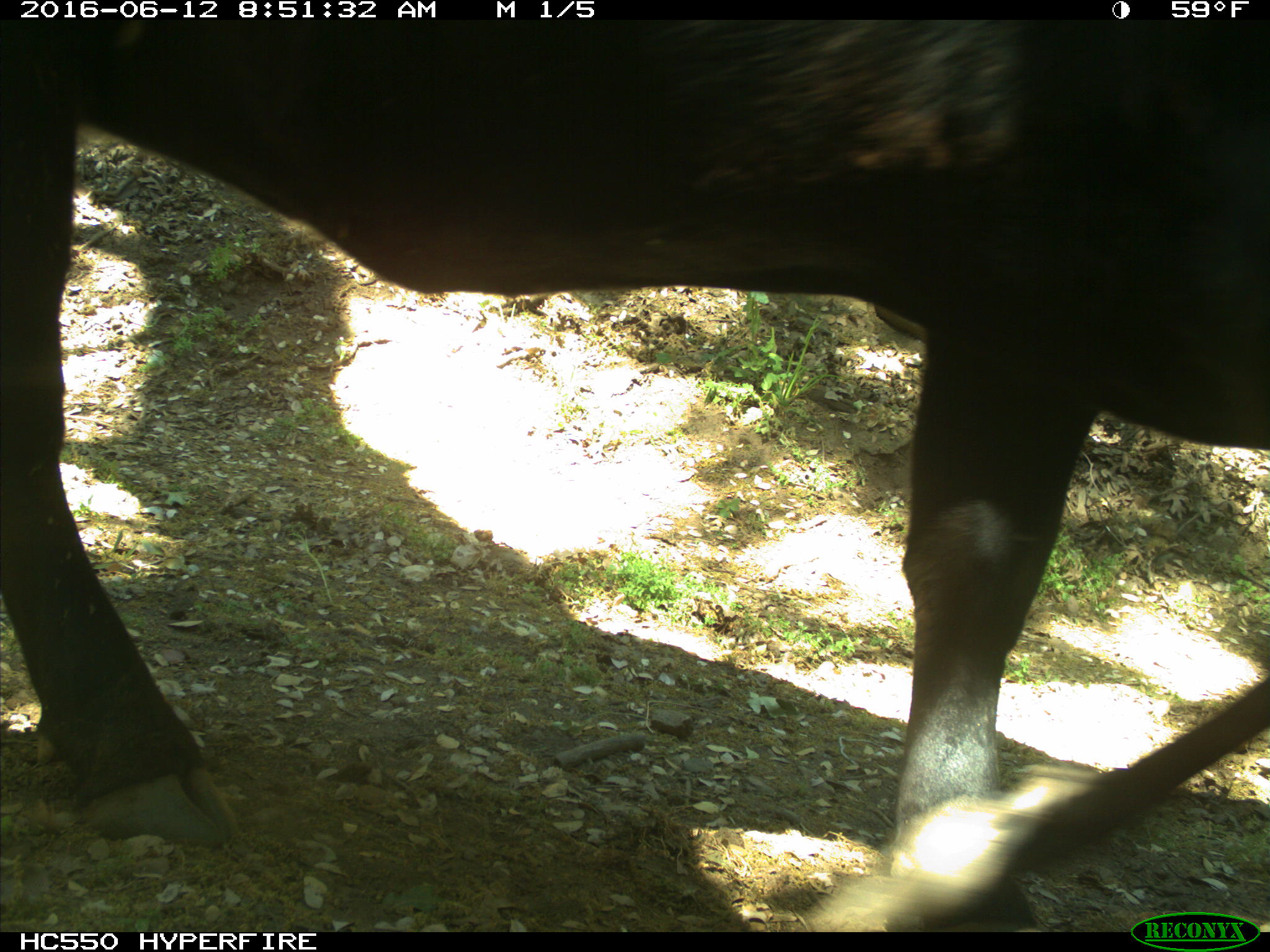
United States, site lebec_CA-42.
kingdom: Animalia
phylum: Chordata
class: Mammalia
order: Artiodactyla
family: Bovidae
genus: Bos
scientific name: Bos taurus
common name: domestic cow